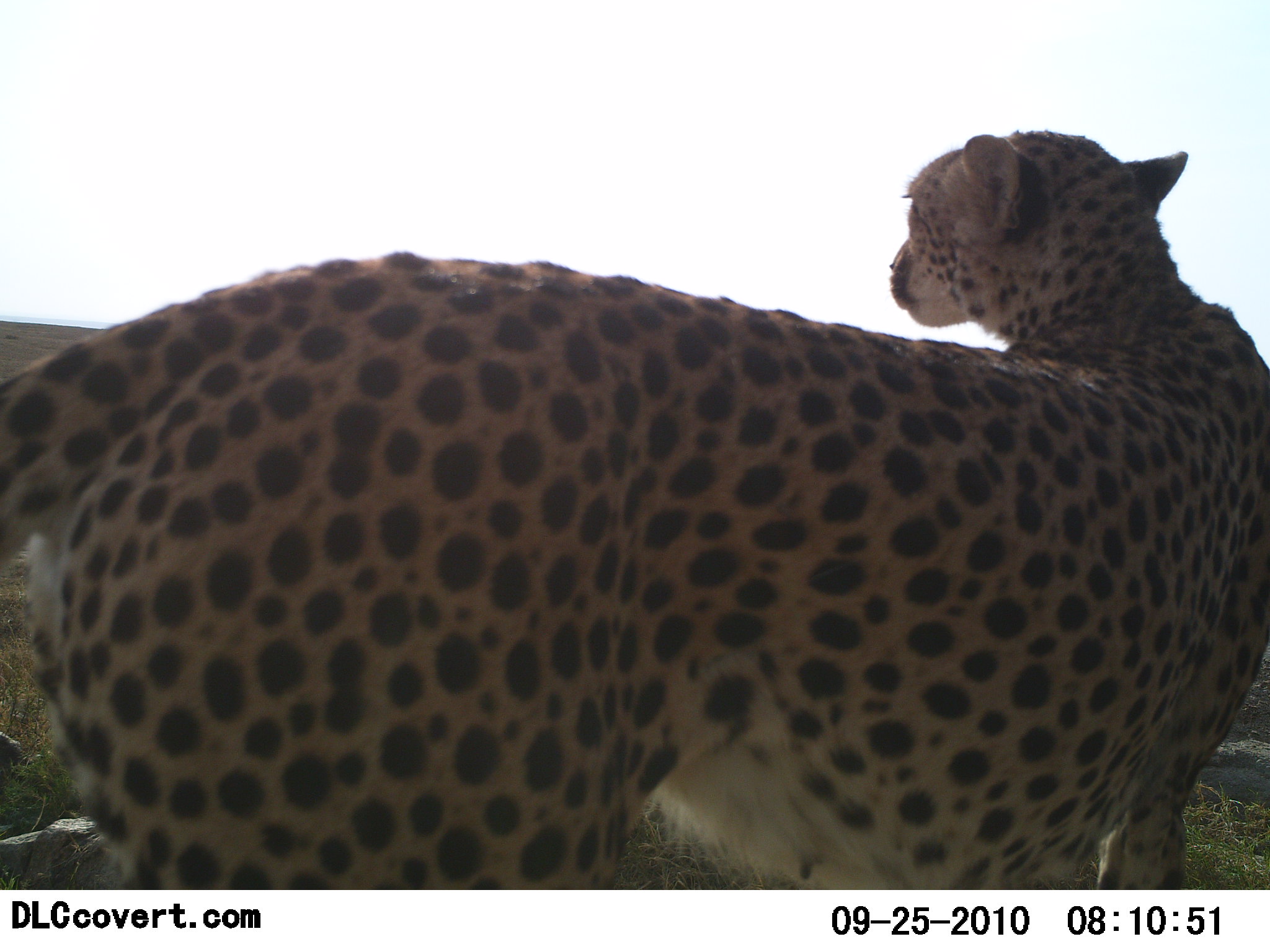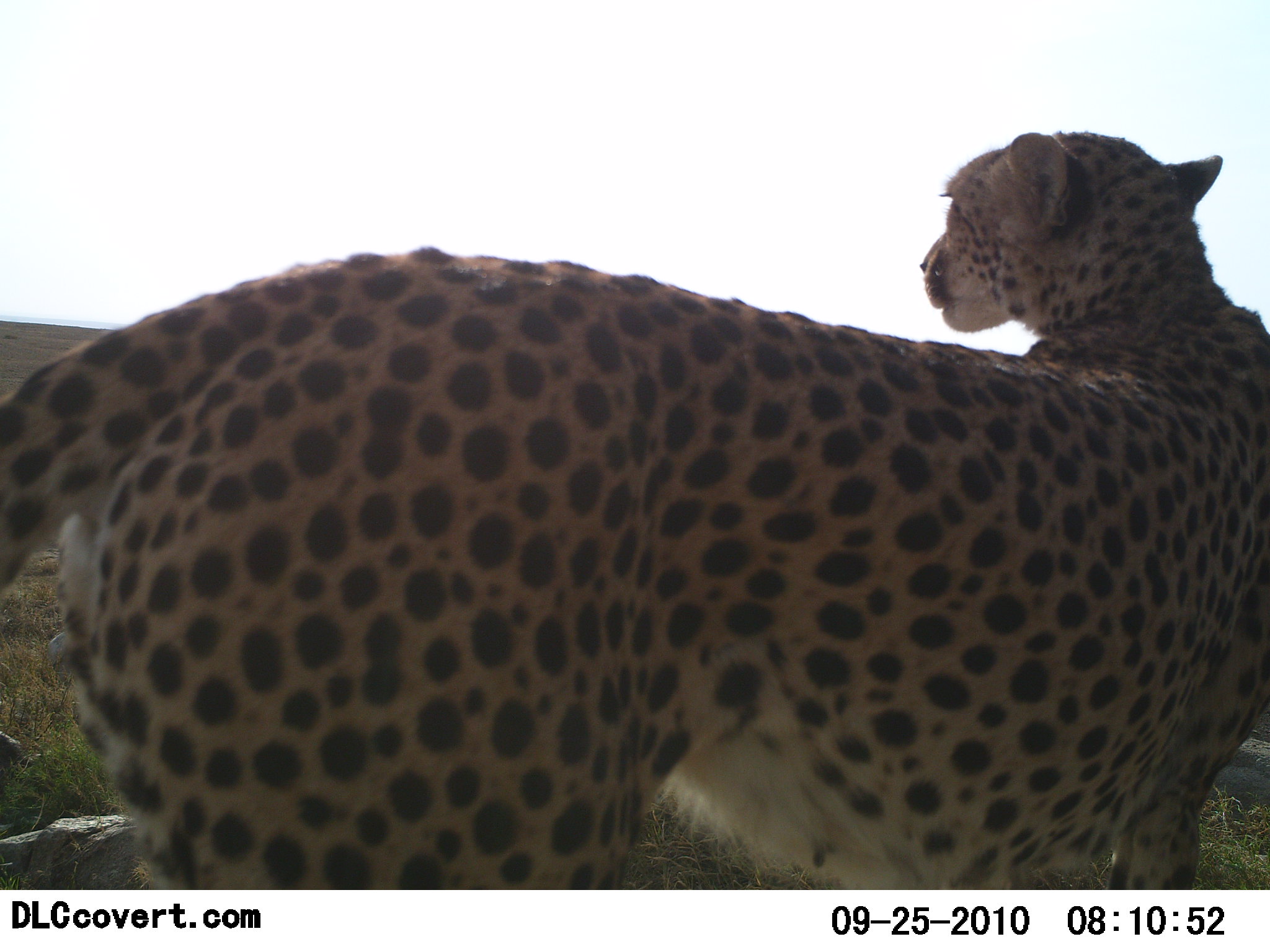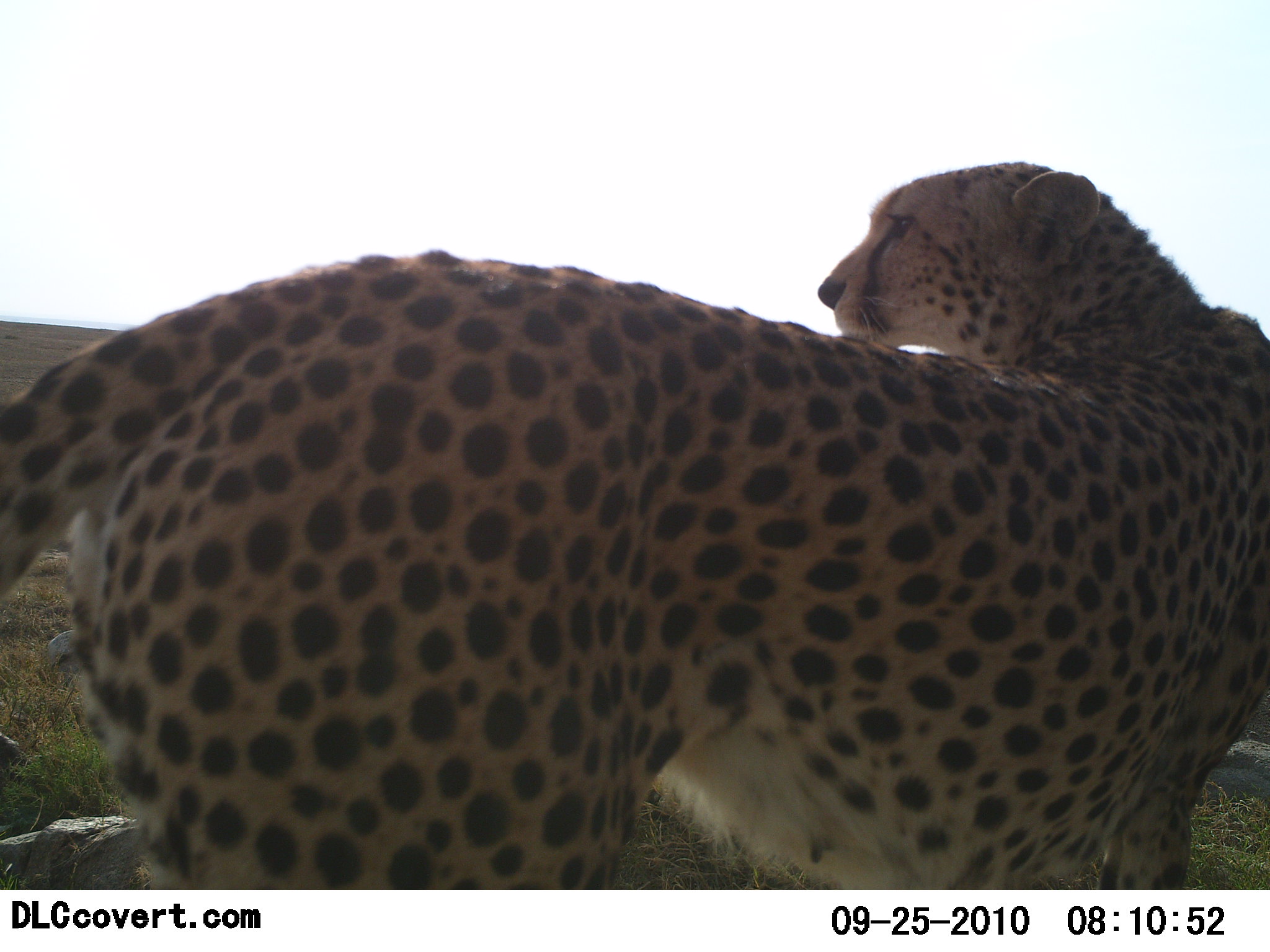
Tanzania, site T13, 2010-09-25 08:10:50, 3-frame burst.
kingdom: Animalia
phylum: Chordata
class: Mammalia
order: Carnivora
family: Felidae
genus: Acinonyx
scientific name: Acinonyx jubatus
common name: cheetah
Cheetah (Acinonyx jubatus), count 1. Behavior (volunteer vote fractions): standing 100%, resting 0%, moving 0%, interacting 0%. Young present (vote fraction): 0%. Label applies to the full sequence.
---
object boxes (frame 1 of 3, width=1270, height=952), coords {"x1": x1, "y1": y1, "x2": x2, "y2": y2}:
animal: {"x1": 1, "y1": 131, "x2": 1270, "y2": 889}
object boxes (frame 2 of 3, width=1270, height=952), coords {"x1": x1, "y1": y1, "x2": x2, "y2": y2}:
animal: {"x1": 0, "y1": 131, "x2": 1270, "y2": 889}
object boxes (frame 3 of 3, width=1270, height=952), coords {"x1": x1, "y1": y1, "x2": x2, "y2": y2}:
animal: {"x1": 0, "y1": 165, "x2": 1269, "y2": 889}